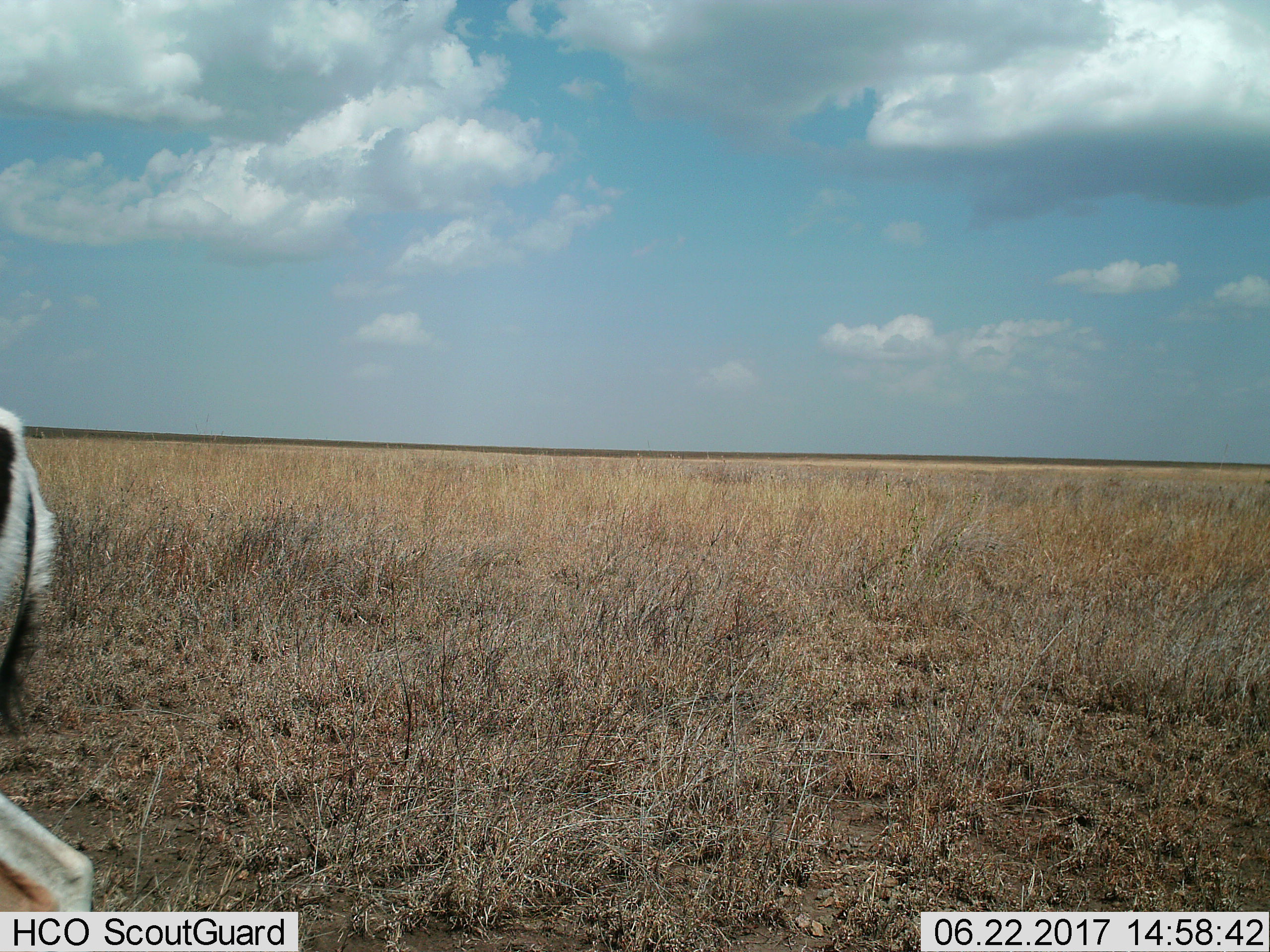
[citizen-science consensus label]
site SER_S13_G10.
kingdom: Animalia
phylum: Chordata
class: Mammalia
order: Perissodactyla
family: Equidae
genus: Equus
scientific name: Equus quagga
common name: plains zebra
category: zebraplains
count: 1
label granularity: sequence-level